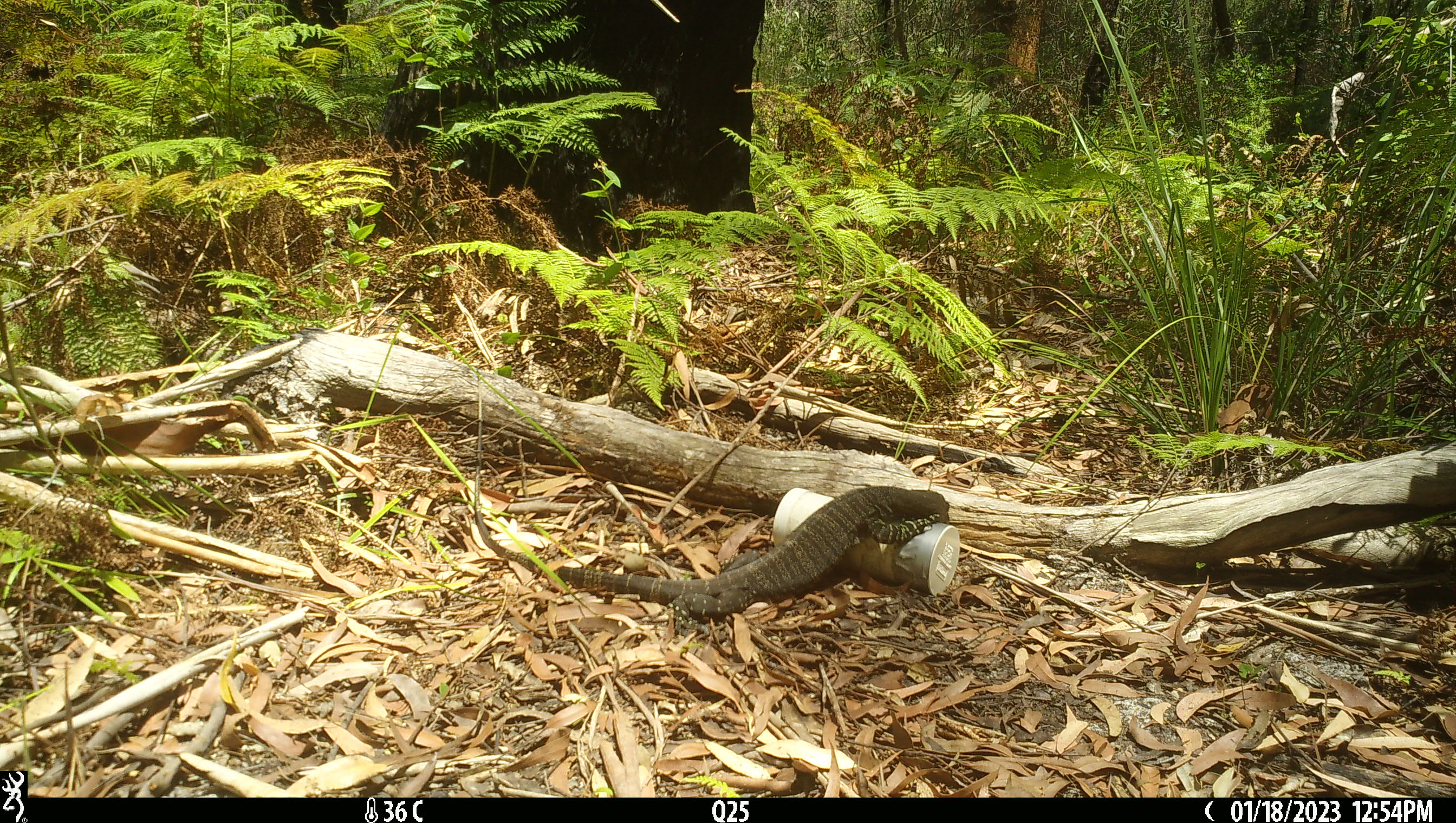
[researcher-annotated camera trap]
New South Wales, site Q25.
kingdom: Animalia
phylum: Chordata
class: Reptilia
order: Squamata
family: Varanidae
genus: Varanus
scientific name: Varanus varius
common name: lace monitor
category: goanna